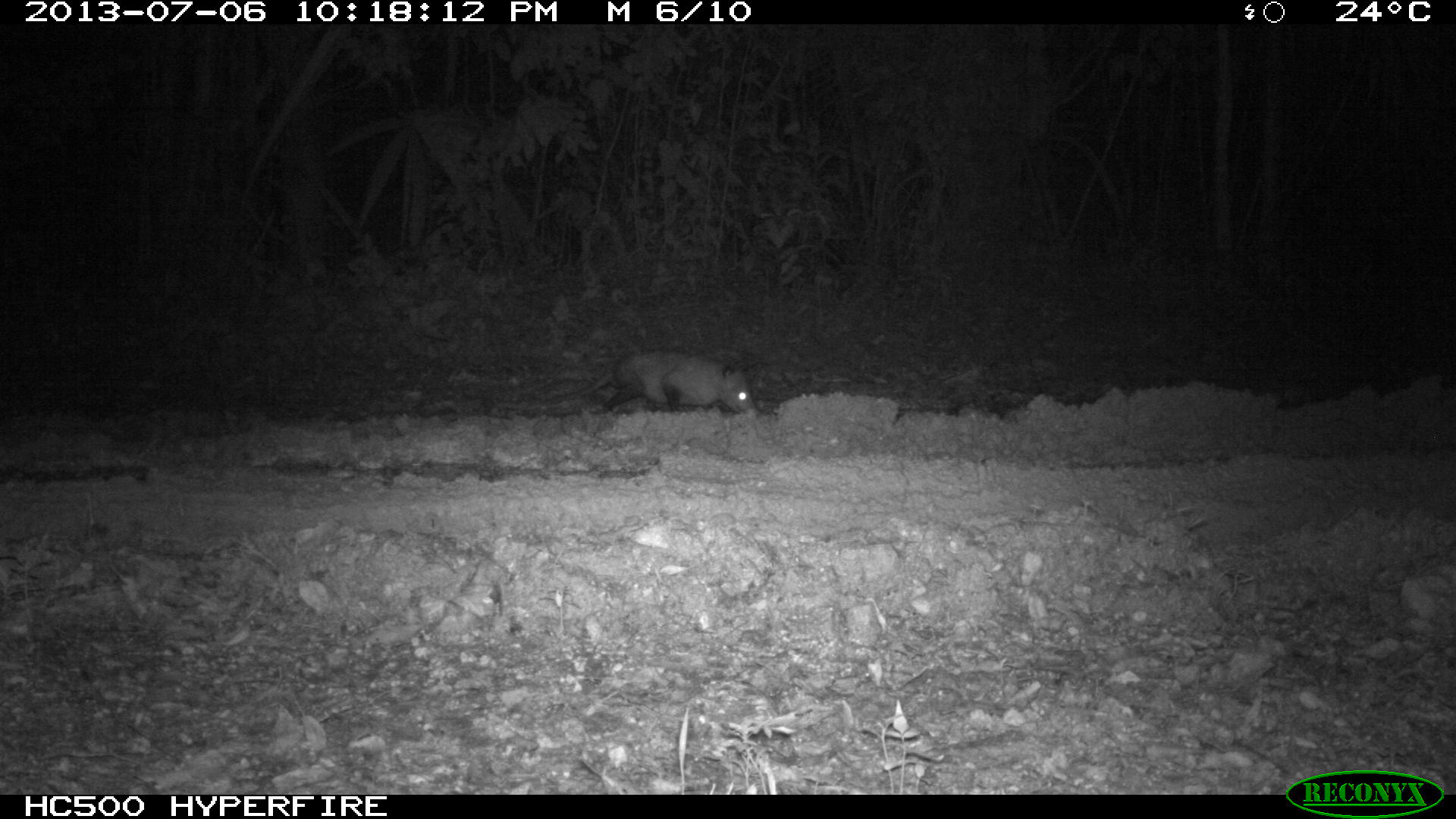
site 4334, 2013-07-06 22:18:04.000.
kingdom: Animalia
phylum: Chordata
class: Mammalia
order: Didelphimorphia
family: Didelphidae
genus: Didelphis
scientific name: Didelphis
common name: american opossums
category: didelphis sp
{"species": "didelphis sp (american opossums) (Didelphis)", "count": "1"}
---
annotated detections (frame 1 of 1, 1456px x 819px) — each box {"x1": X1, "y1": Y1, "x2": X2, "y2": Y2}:
didelphis sp: {"x1": 496, "y1": 350, "x2": 757, "y2": 416}